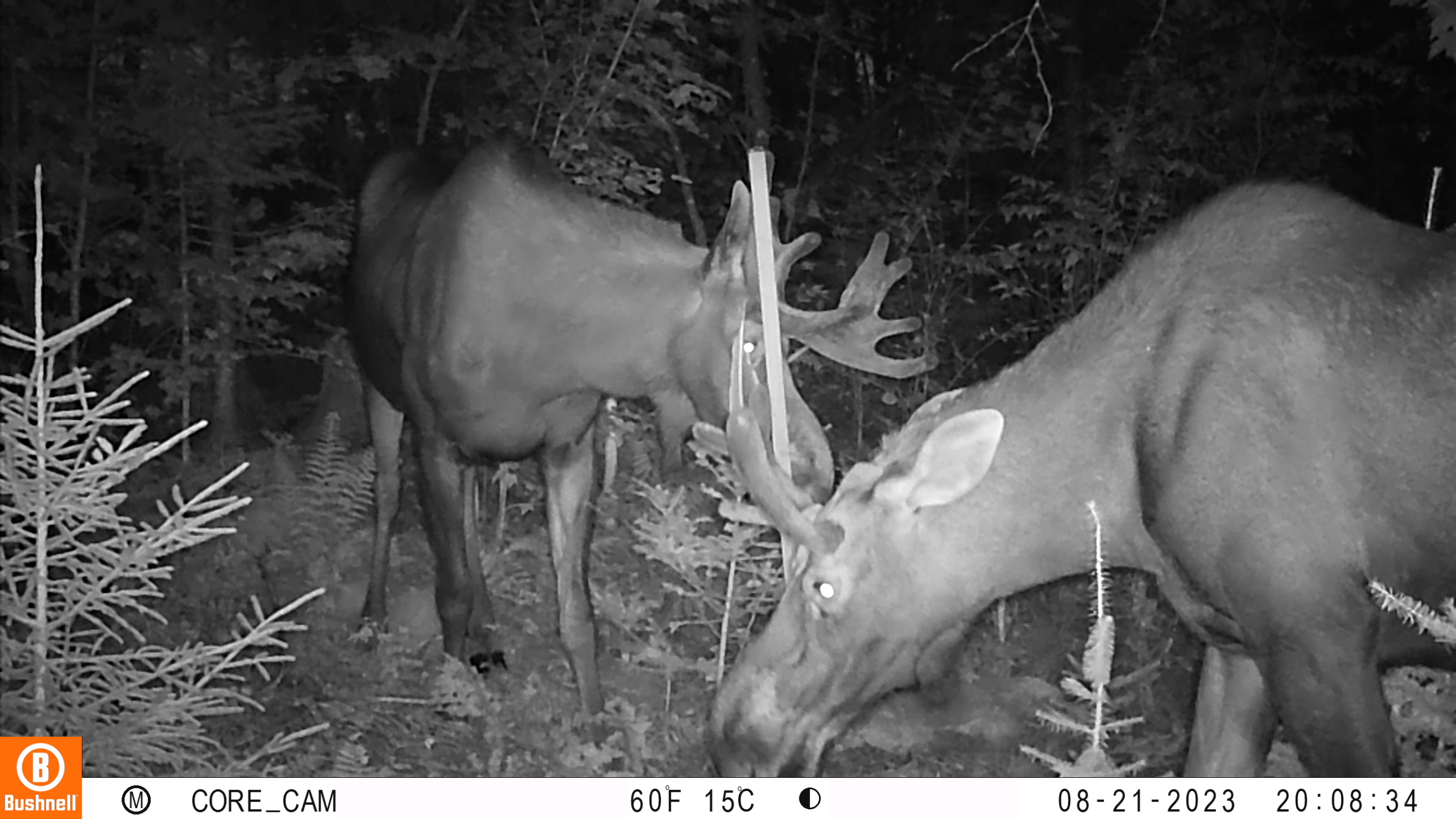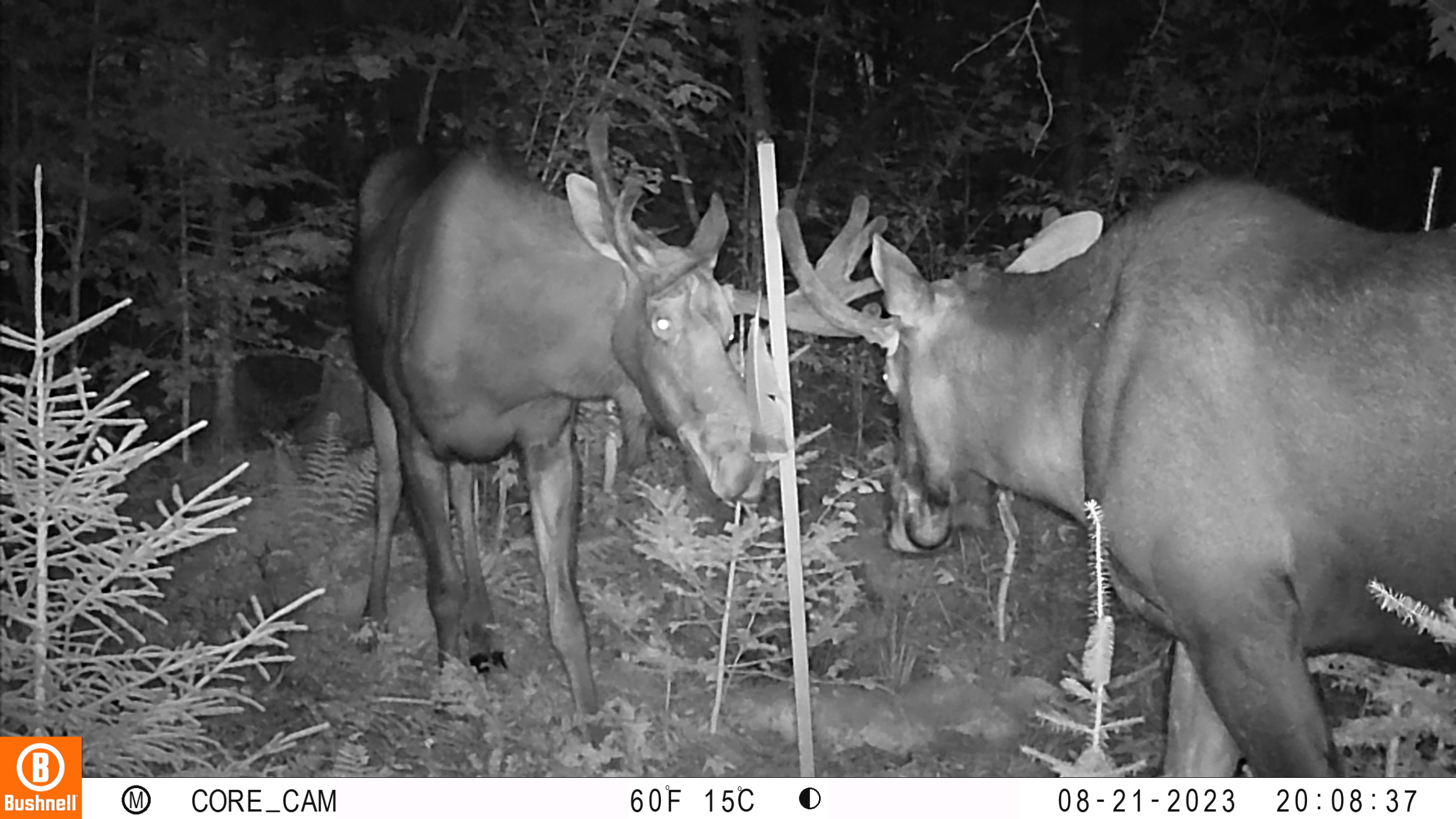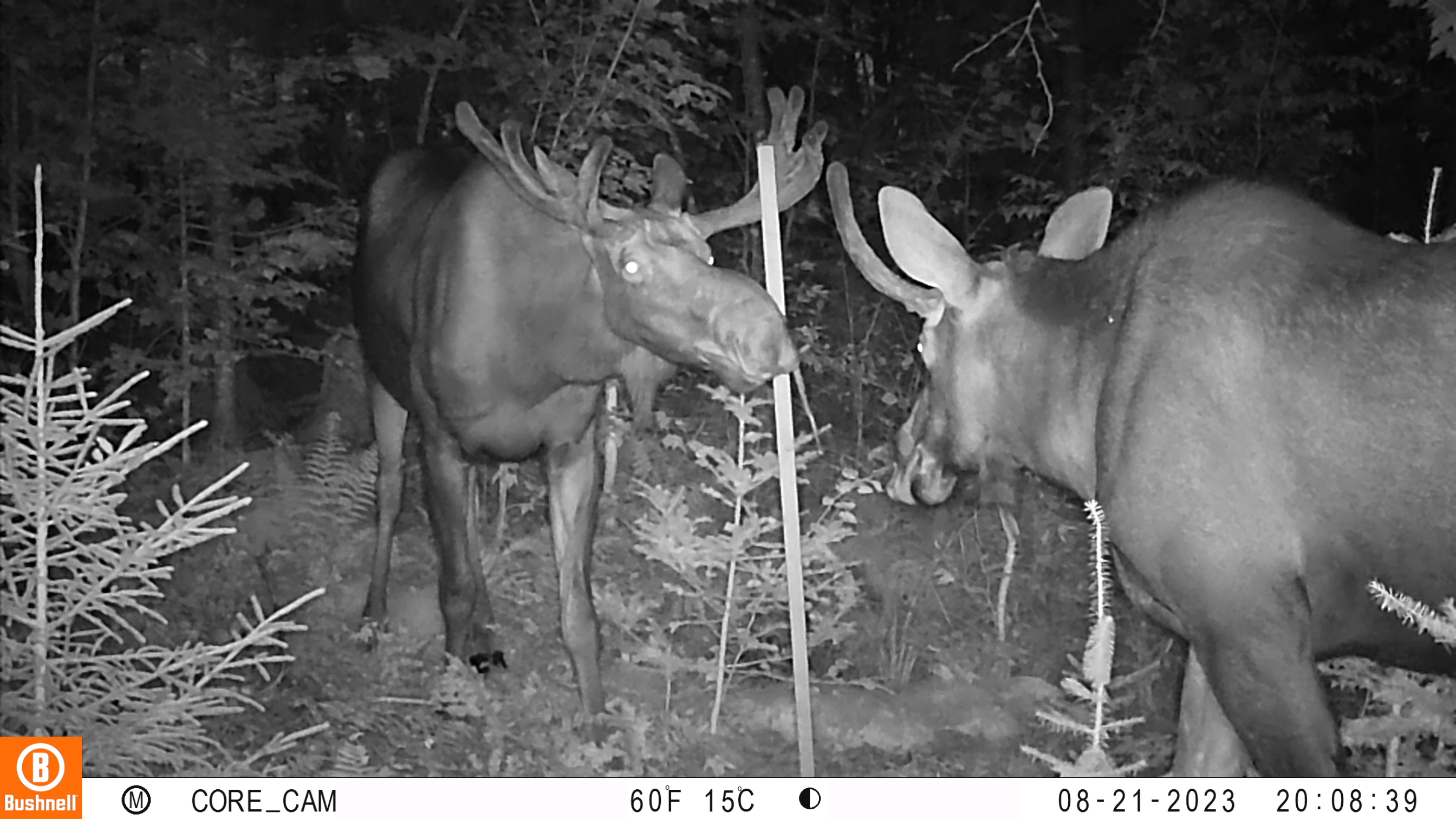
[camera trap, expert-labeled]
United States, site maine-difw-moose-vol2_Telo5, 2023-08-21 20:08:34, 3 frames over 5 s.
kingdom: Animalia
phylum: Chordata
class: Mammalia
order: Artiodactyla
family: Cervidae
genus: Alces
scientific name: Alces alces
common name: moose